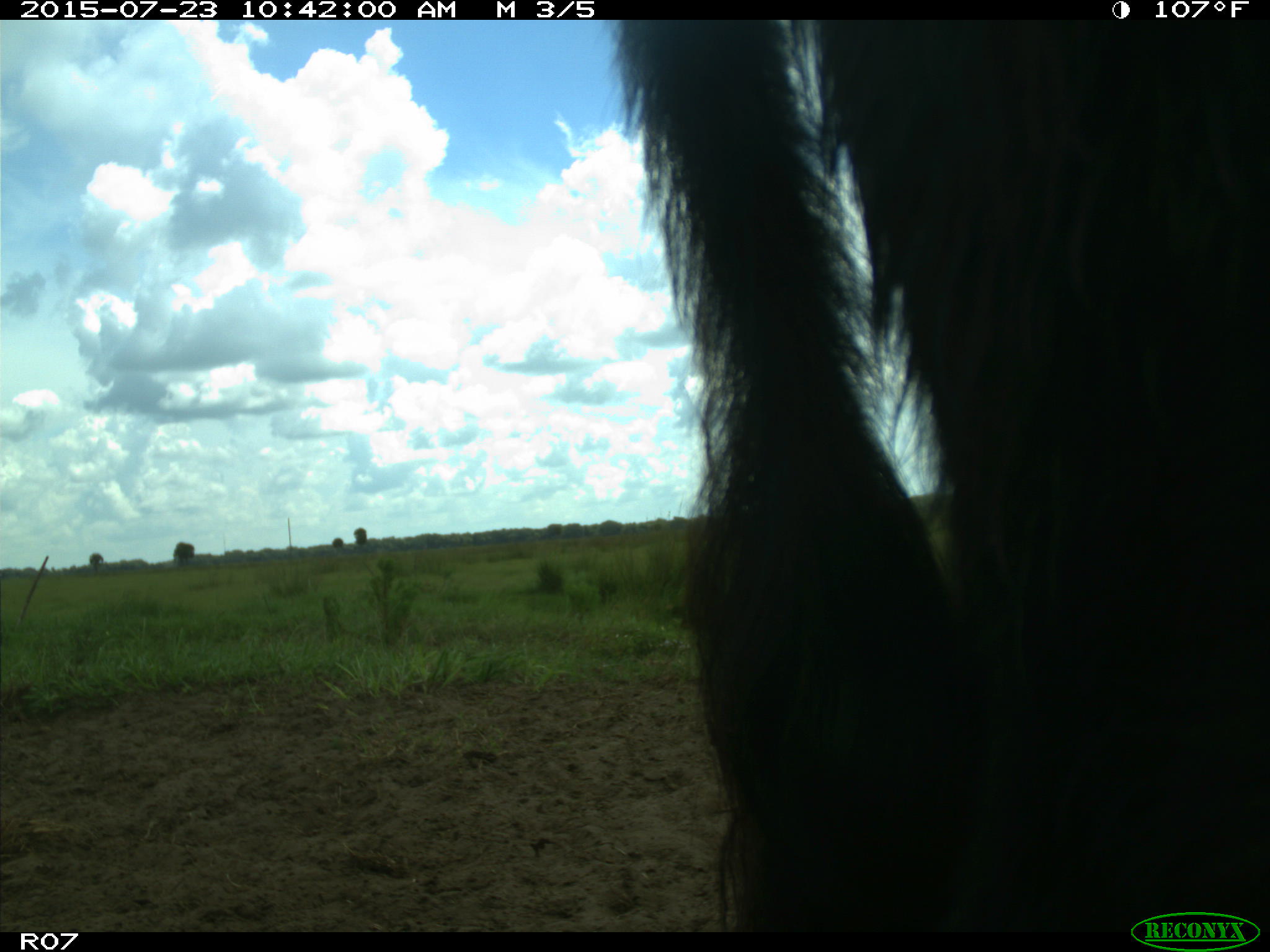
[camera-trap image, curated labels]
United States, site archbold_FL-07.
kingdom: Animalia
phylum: Chordata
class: Mammalia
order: Artiodactyla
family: Bovidae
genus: Bos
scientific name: Bos taurus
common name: domestic cow